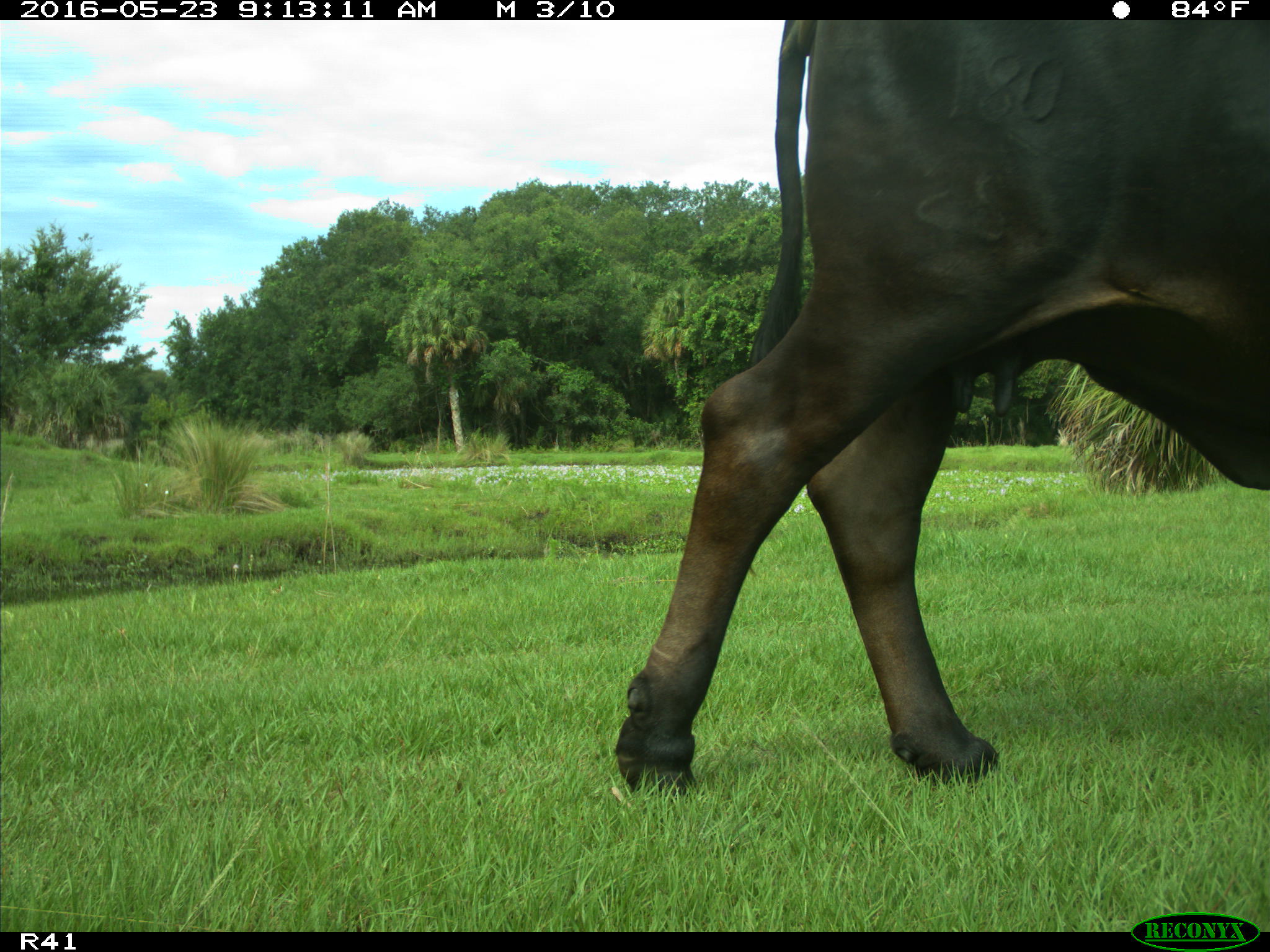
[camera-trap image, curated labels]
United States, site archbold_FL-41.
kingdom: Animalia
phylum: Chordata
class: Mammalia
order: Artiodactyla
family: Bovidae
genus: Bos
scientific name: Bos taurus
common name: domestic cow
Bos taurus (domestic cow).